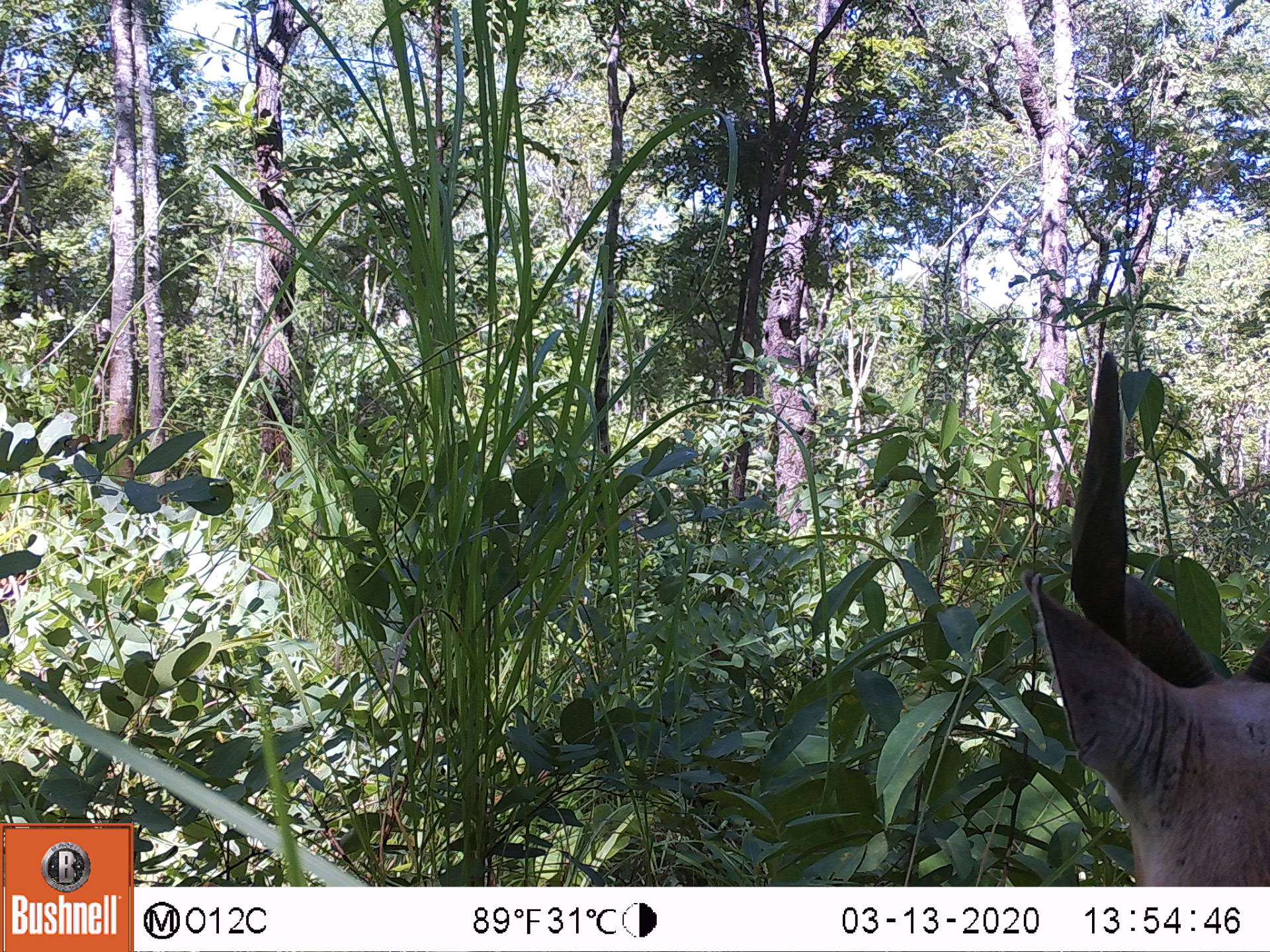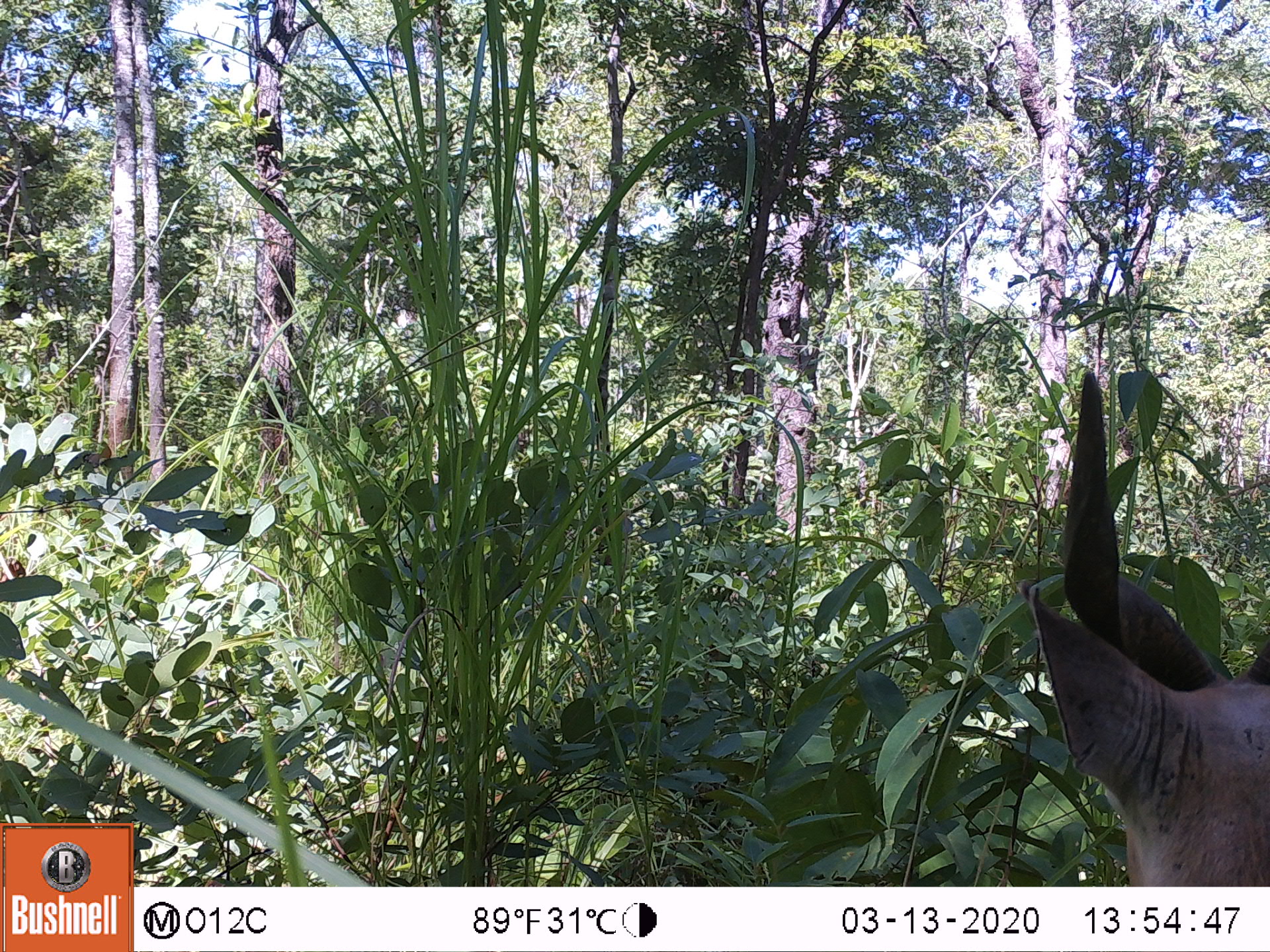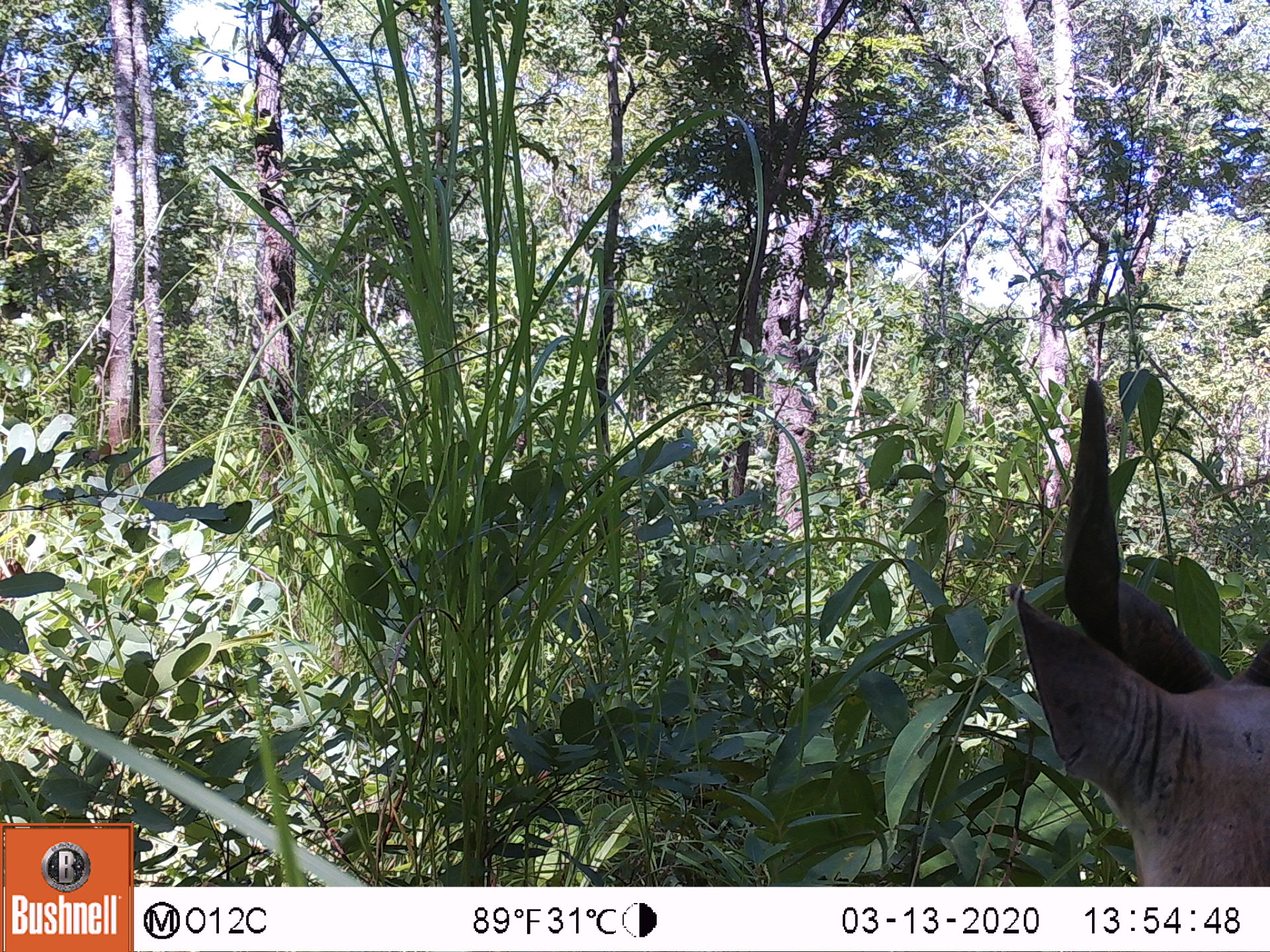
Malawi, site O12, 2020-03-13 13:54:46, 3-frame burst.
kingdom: Animalia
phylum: Chordata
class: Mammalia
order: Artiodactyla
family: Bovidae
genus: Tragelaphus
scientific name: Tragelaphus sylvaticus sylvaticus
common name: cape bushbuck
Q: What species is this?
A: Cape bushbuck (Tragelaphus sylvaticus sylvaticus).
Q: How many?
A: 1.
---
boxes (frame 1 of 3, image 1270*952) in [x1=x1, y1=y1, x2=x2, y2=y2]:
cape bushbuck: [x1=1018, y1=347, x2=1265, y2=883]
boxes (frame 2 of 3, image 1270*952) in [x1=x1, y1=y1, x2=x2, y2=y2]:
cape bushbuck: [x1=1018, y1=356, x2=1264, y2=882]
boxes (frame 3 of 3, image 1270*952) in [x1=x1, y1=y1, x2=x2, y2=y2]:
cape bushbuck: [x1=1012, y1=365, x2=1264, y2=881]